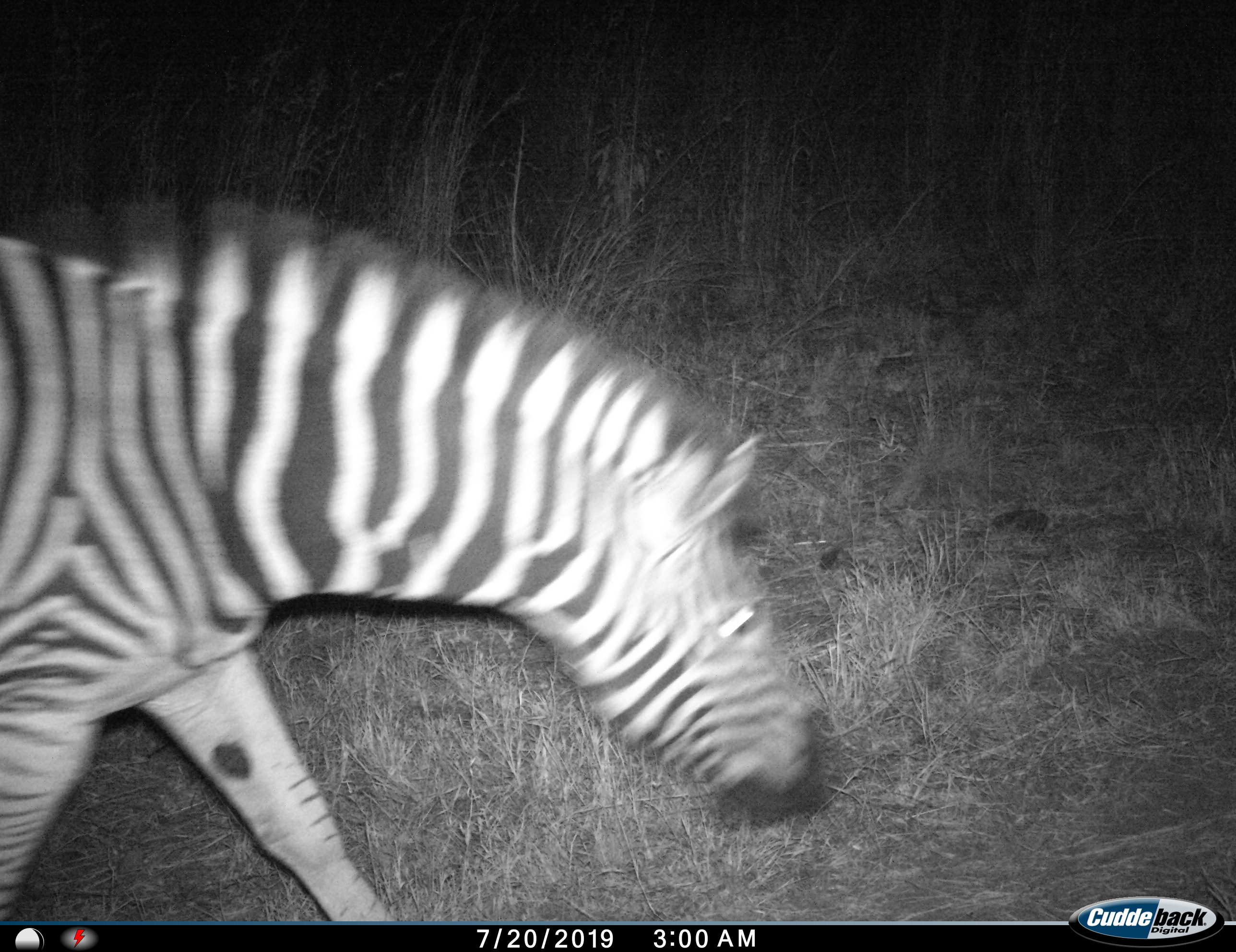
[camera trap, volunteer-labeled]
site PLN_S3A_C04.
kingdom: Animalia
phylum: Chordata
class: Mammalia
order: Perissodactyla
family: Equidae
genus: Equus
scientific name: Equus quagga burchellii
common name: burchell's zebra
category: zebraburchells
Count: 1.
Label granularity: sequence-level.